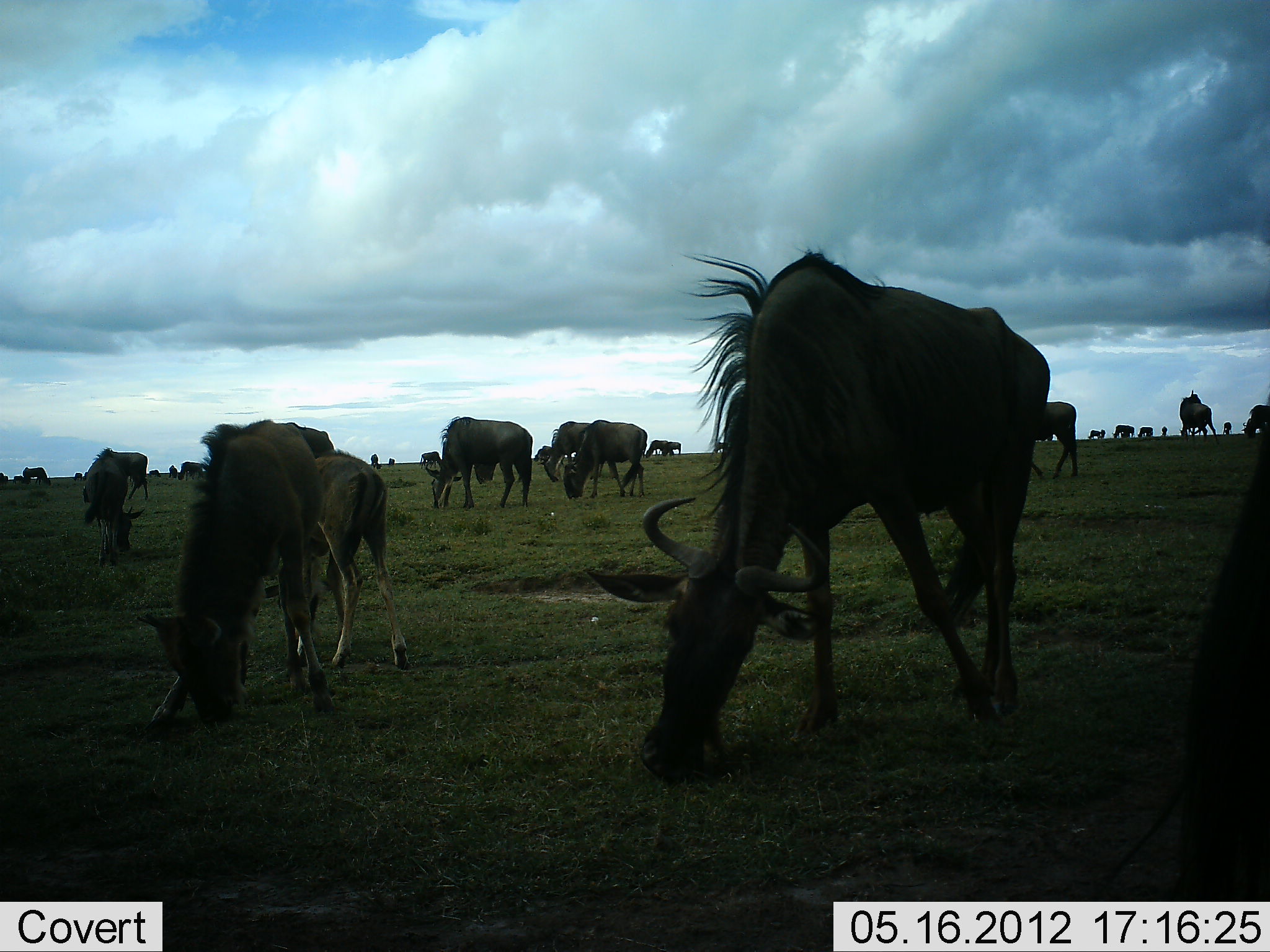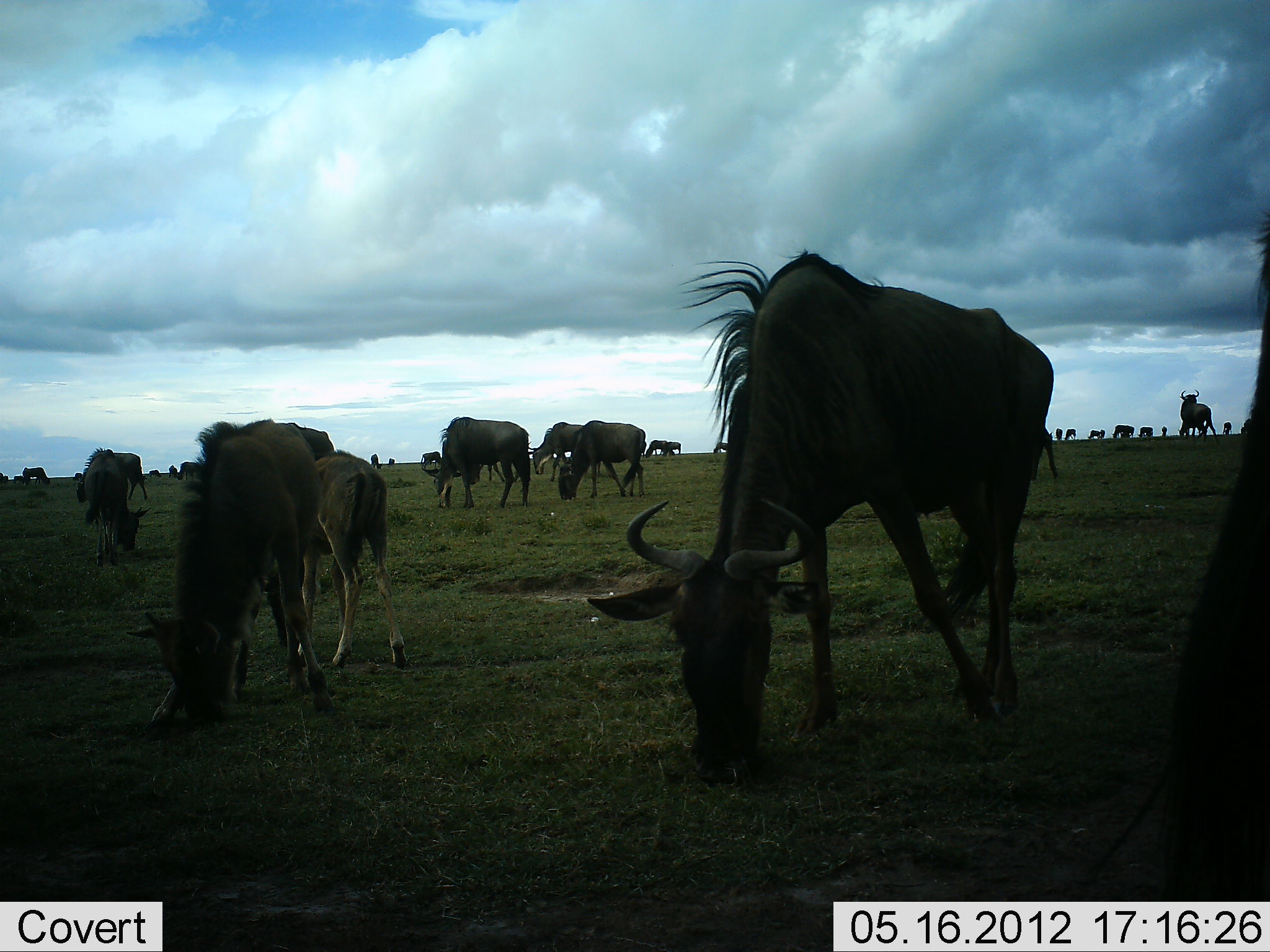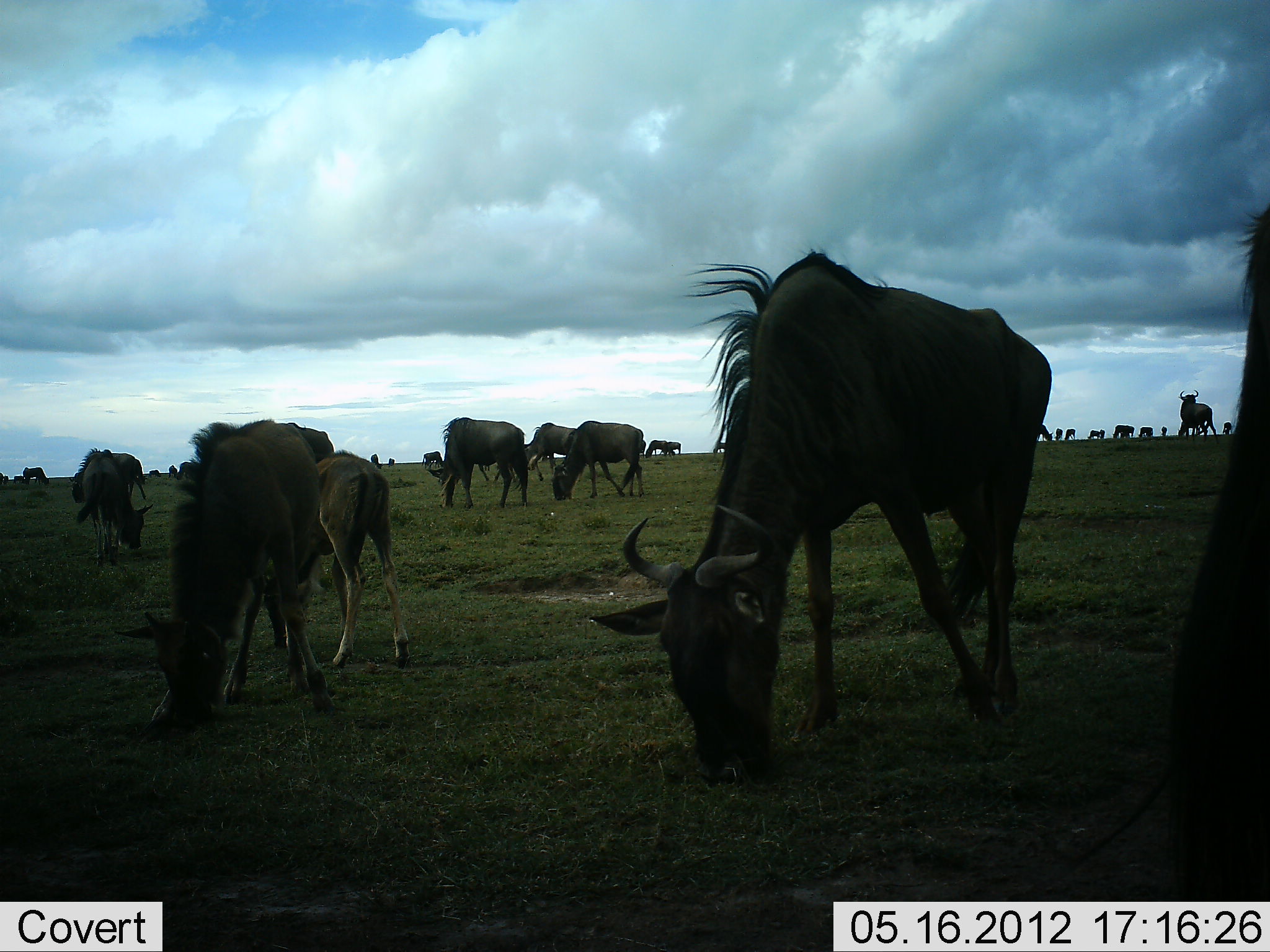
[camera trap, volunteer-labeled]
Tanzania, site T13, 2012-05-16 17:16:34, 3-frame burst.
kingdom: Animalia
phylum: Chordata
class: Mammalia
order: Artiodactyla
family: Bovidae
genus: Connochaetes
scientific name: Connochaetes taurinus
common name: blue wildebeest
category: wildebeest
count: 11-50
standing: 40%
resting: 10%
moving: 30%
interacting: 10%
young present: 30%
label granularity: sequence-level